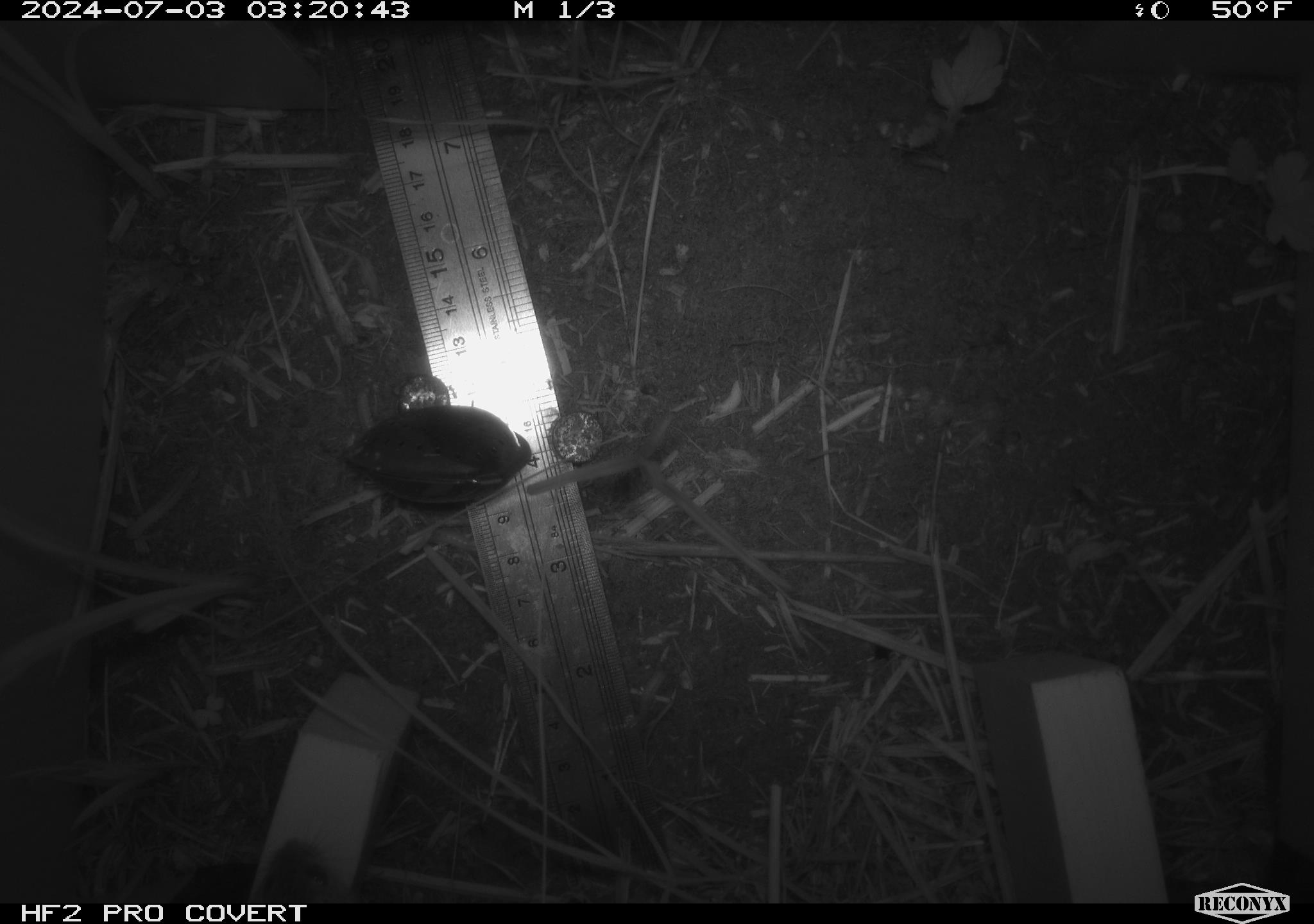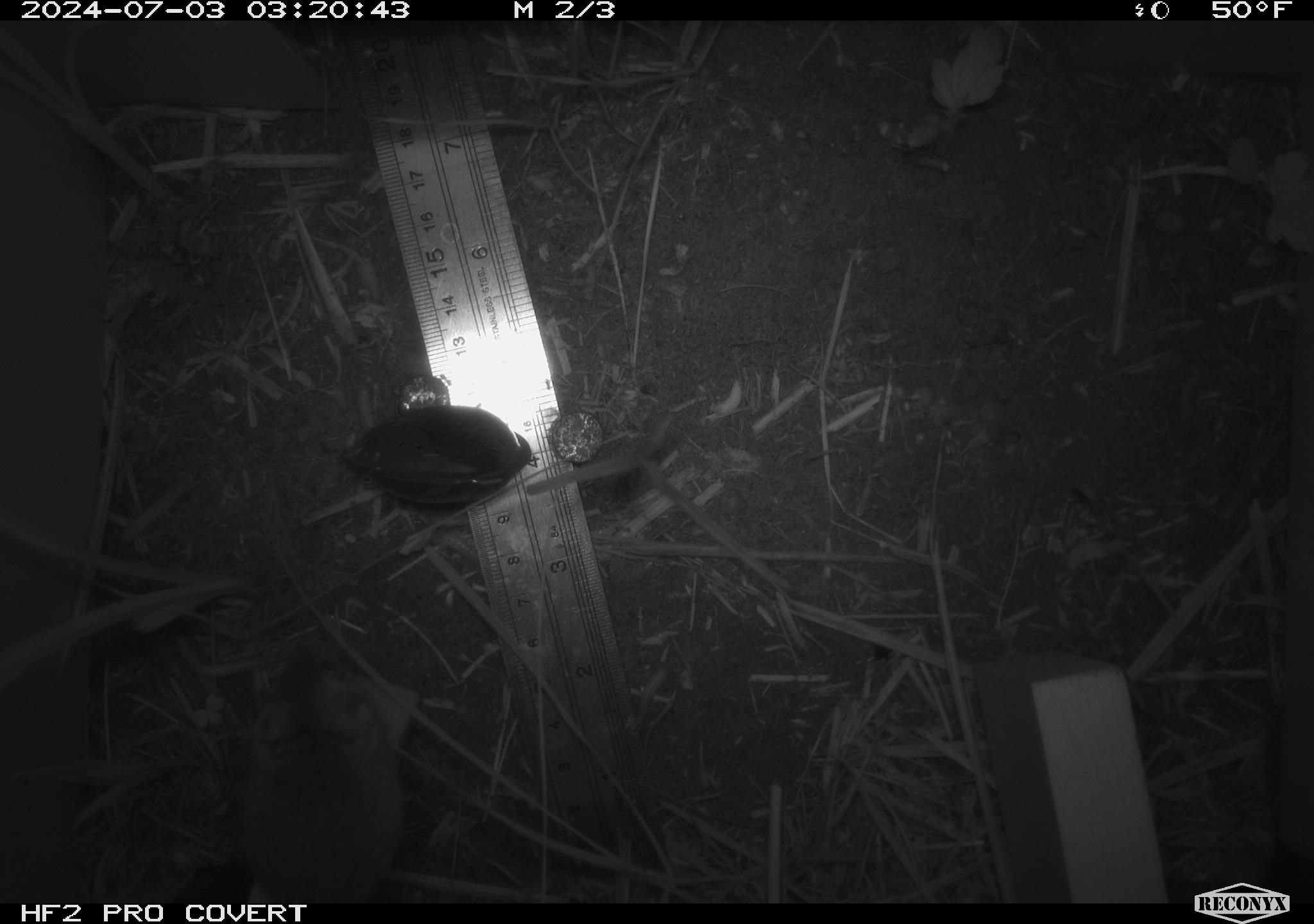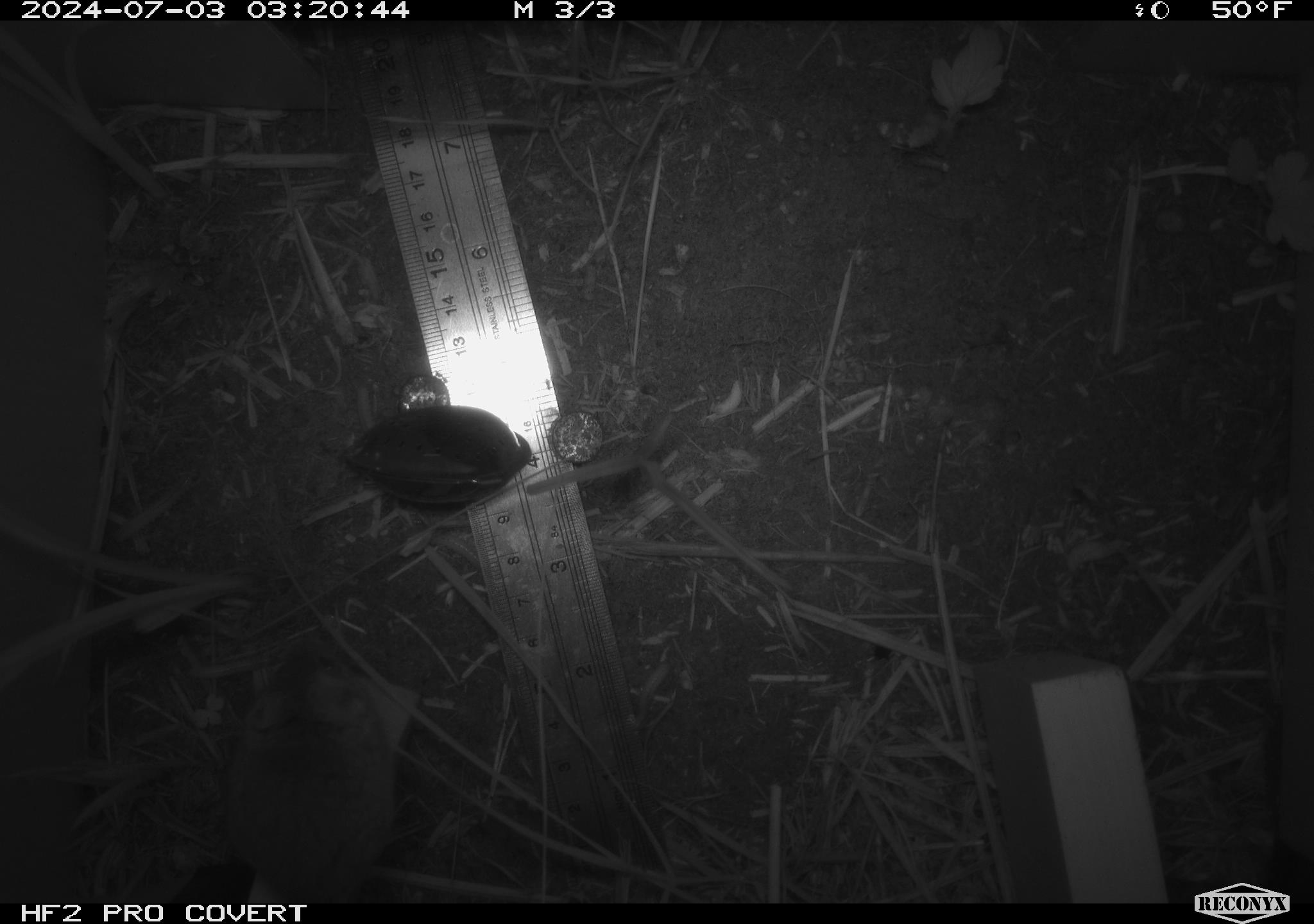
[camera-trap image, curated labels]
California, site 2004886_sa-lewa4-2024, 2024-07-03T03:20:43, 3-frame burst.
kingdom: Animalia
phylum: Chordata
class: Mammalia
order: Rodentia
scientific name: Rodentia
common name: rodent